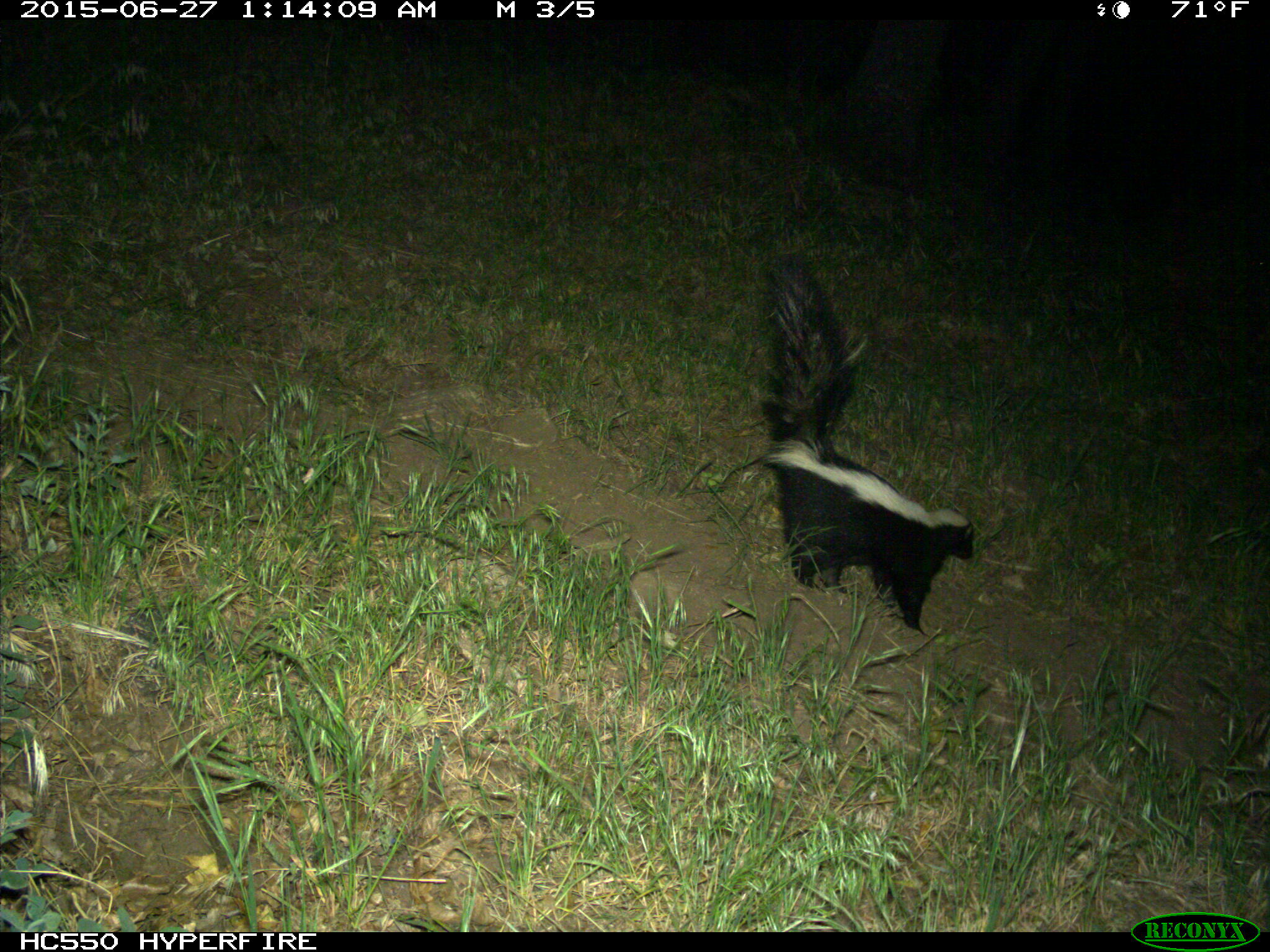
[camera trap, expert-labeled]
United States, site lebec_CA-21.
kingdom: Animalia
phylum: Chordata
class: Mammalia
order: Carnivora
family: Mephitidae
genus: Mephitis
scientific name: Mephitis mephitis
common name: striped skunk